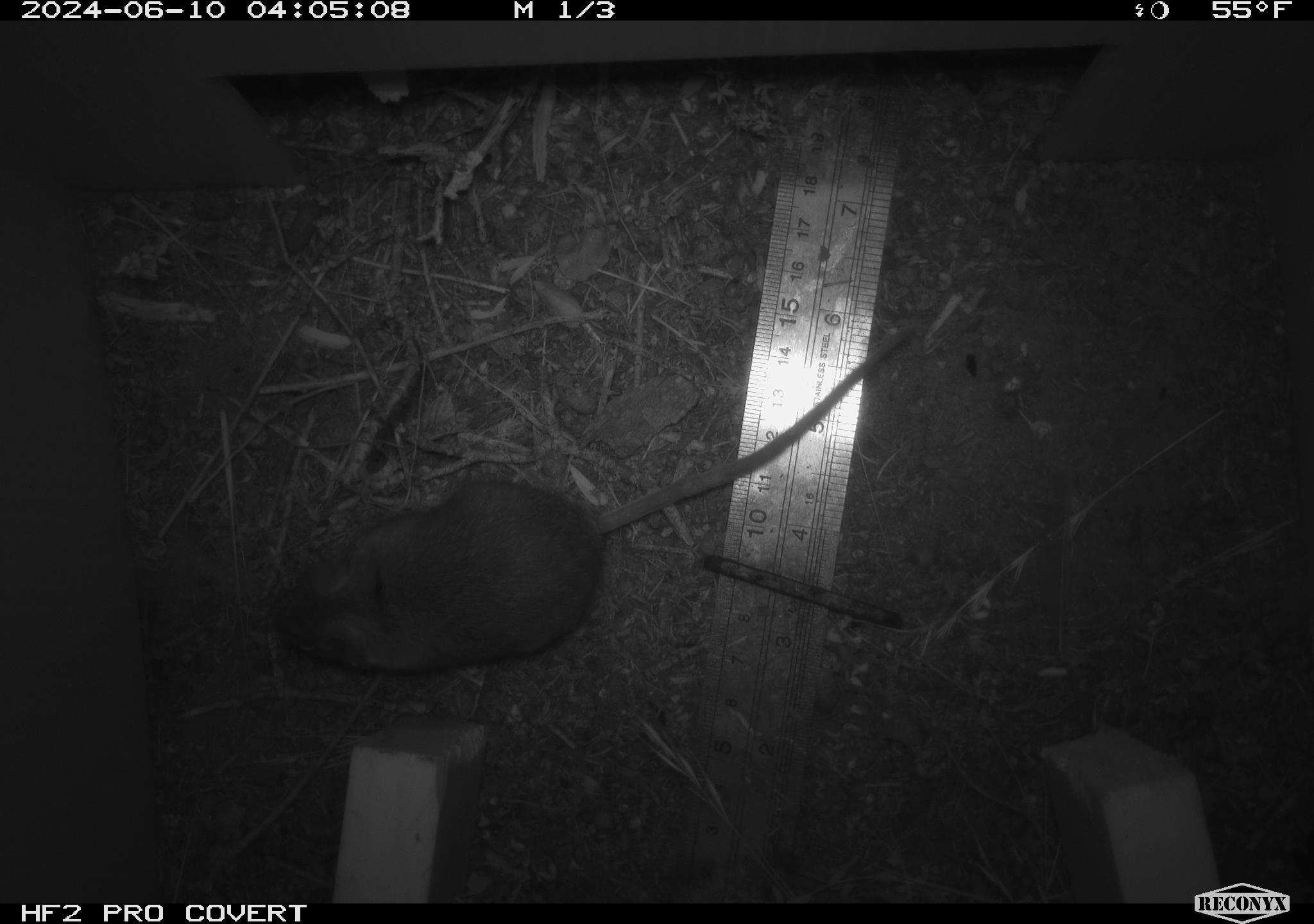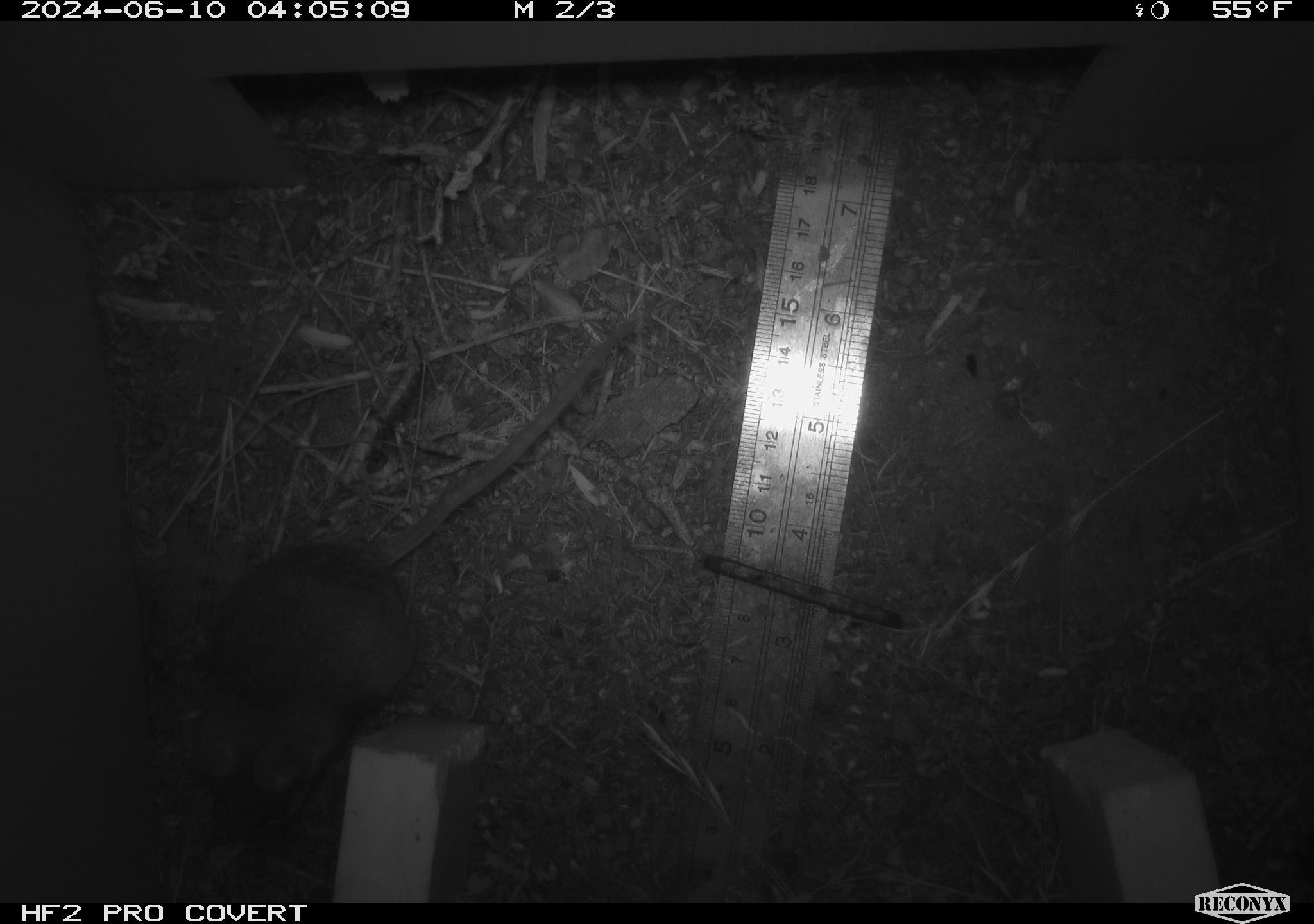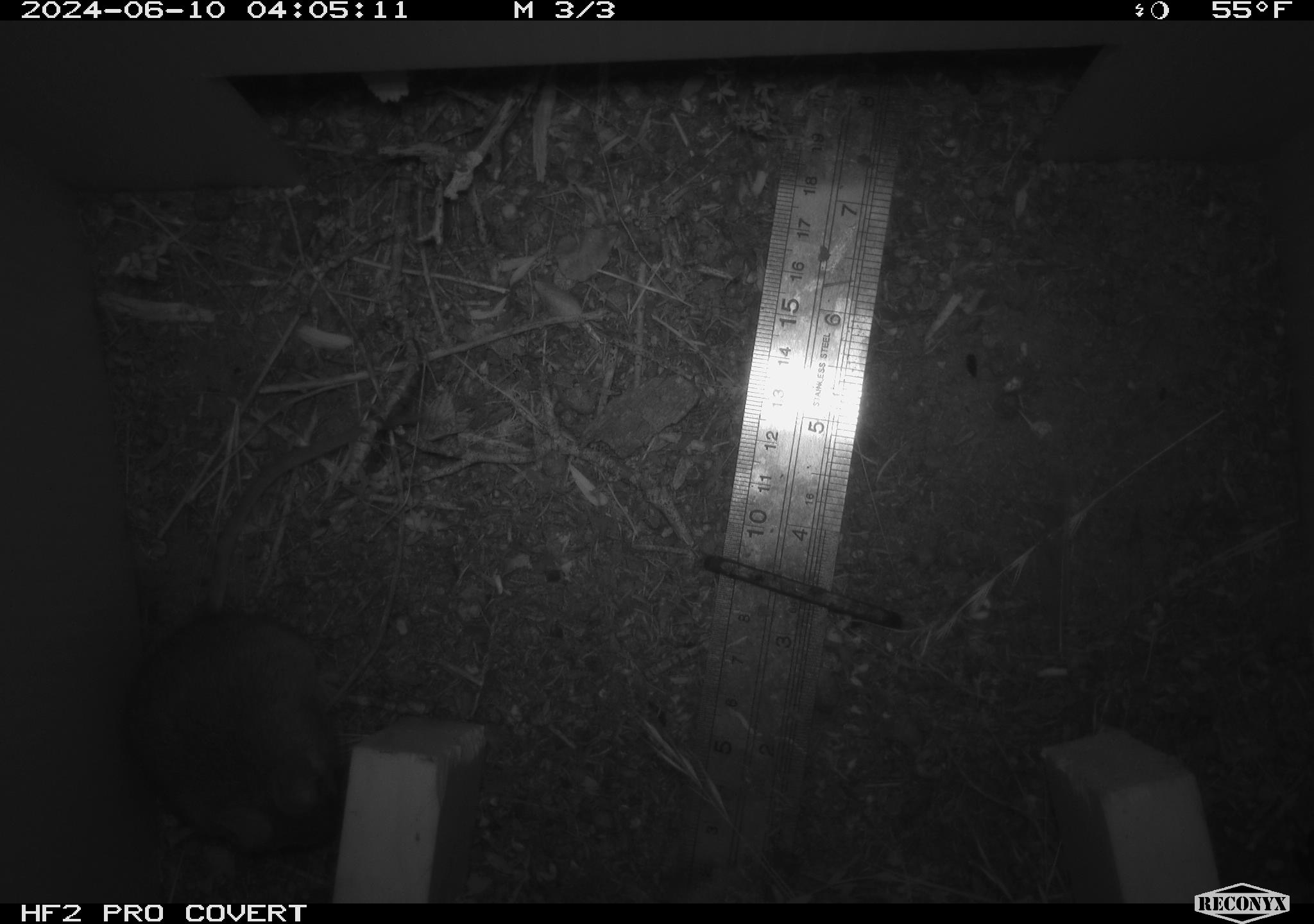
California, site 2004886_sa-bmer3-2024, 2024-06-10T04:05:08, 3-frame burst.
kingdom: Animalia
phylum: Chordata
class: Mammalia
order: Rodentia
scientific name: Rodentia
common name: mouse species